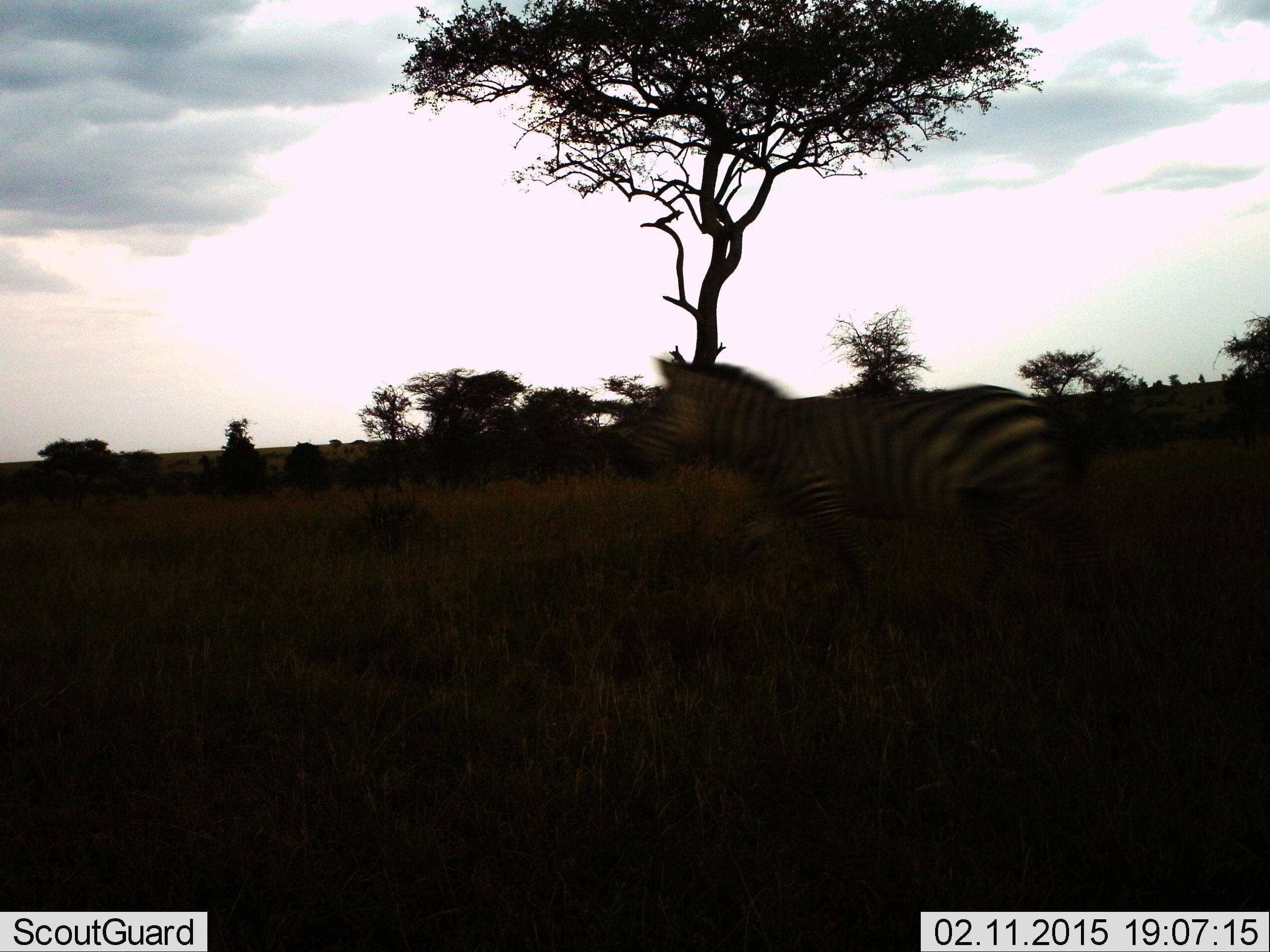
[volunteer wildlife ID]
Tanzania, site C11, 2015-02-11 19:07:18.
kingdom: Animalia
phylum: Chordata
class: Mammalia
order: Perissodactyla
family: Equidae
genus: Equus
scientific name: Equus quagga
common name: plains zebra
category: zebra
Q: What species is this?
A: Zebra (plains zebra) (Equus quagga).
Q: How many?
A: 1.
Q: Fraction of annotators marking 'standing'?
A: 10%.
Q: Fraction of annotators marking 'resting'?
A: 0%.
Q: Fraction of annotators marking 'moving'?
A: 90%.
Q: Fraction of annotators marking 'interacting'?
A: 0%.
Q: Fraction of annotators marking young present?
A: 0%.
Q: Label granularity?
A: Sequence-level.